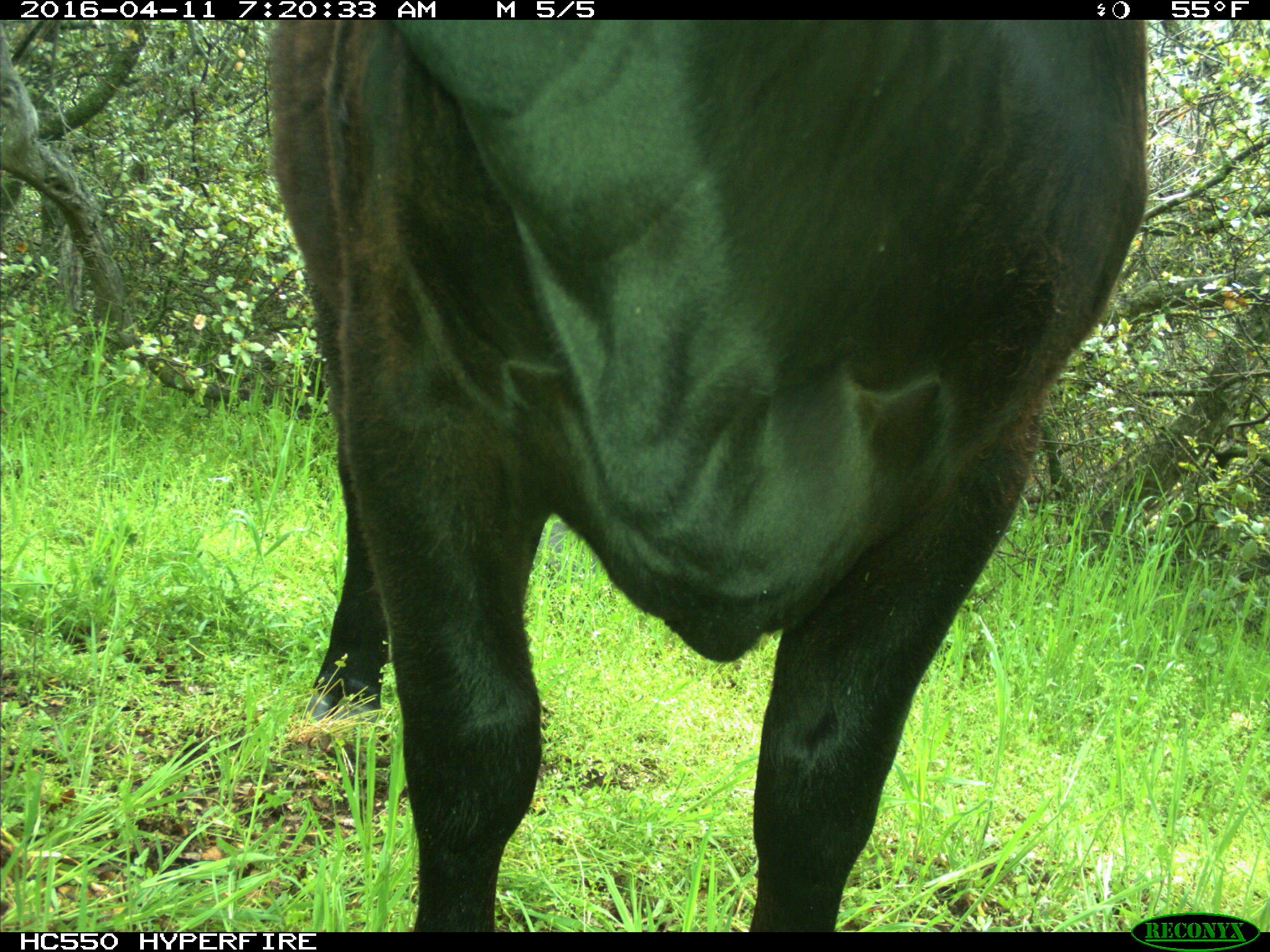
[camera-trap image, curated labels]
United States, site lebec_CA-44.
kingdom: Animalia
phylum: Chordata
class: Mammalia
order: Artiodactyla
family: Bovidae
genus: Bos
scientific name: Bos taurus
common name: domestic cow